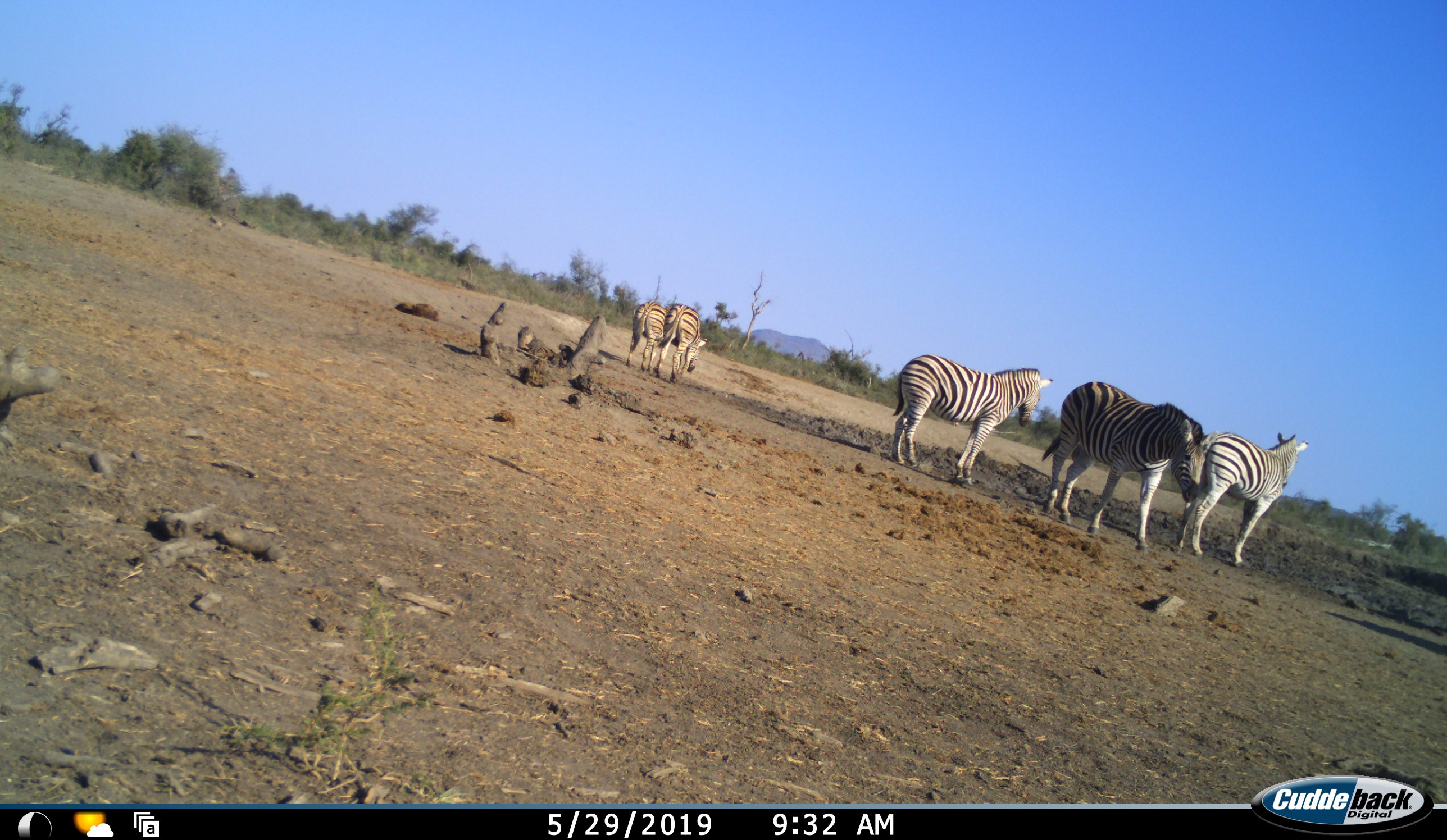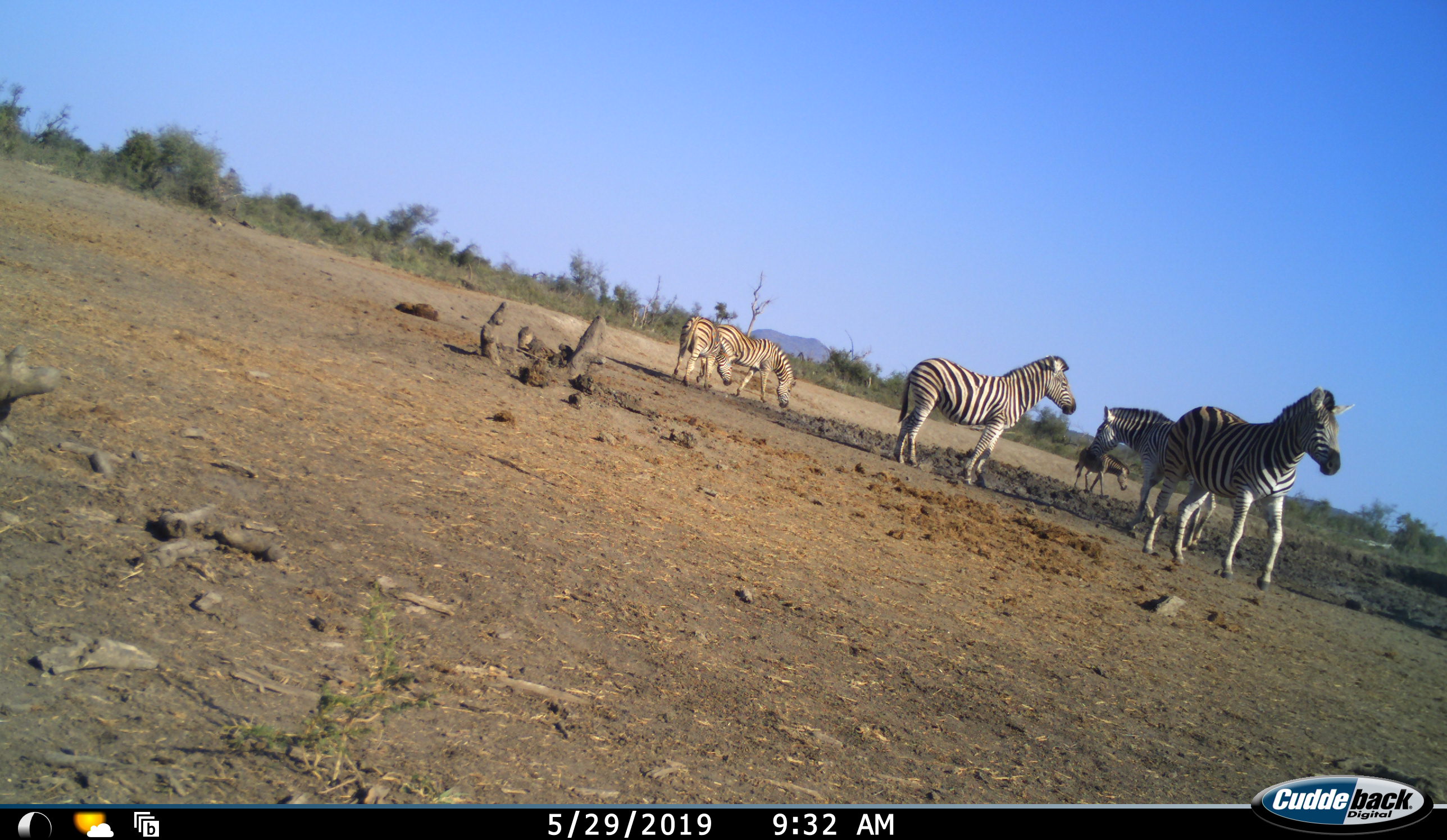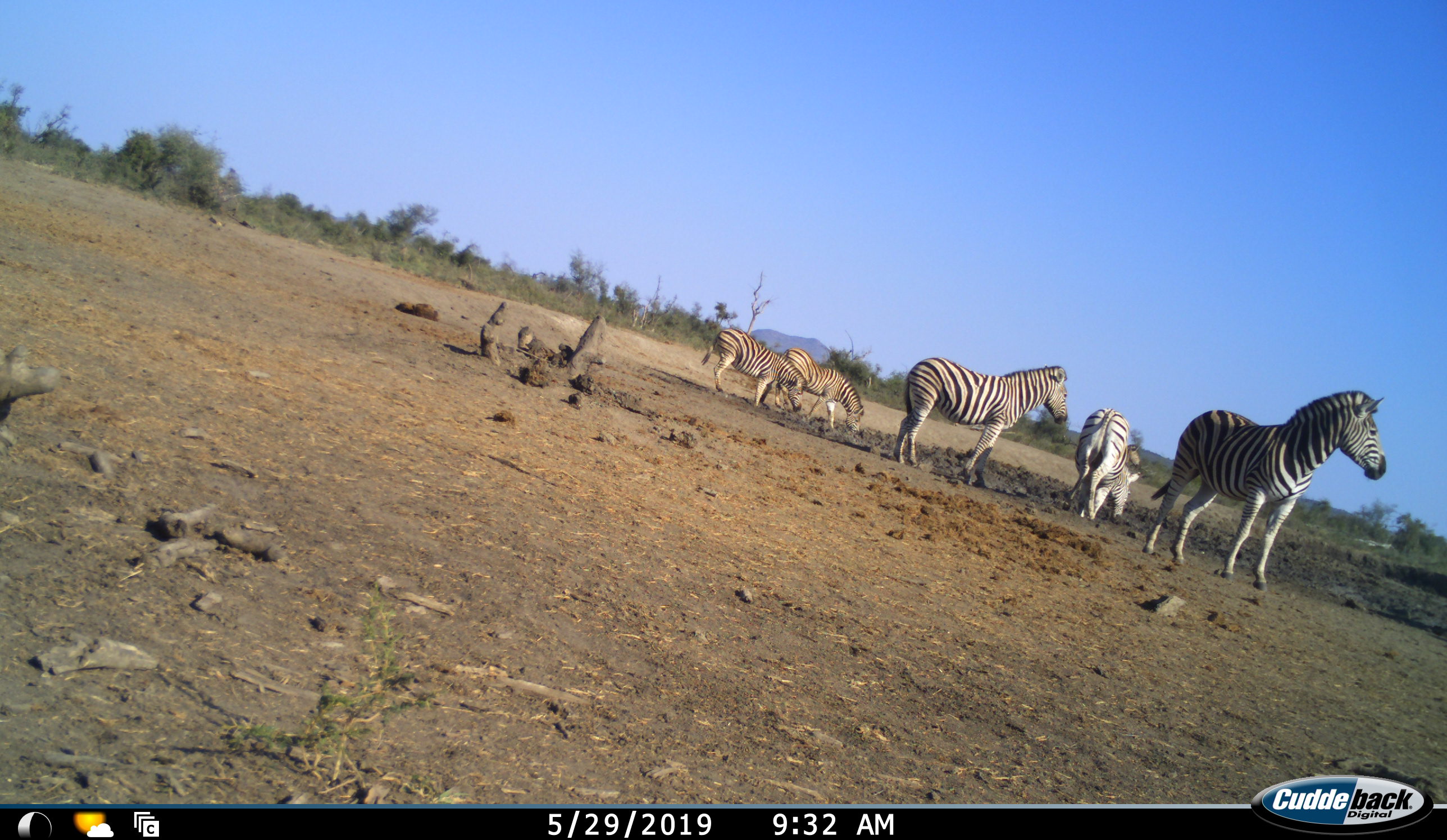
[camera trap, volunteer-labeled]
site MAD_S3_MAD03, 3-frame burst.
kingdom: Animalia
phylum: Chordata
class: Mammalia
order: Perissodactyla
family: Equidae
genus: Equus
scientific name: Equus quagga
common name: plains zebra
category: zebraplains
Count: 6.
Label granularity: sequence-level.